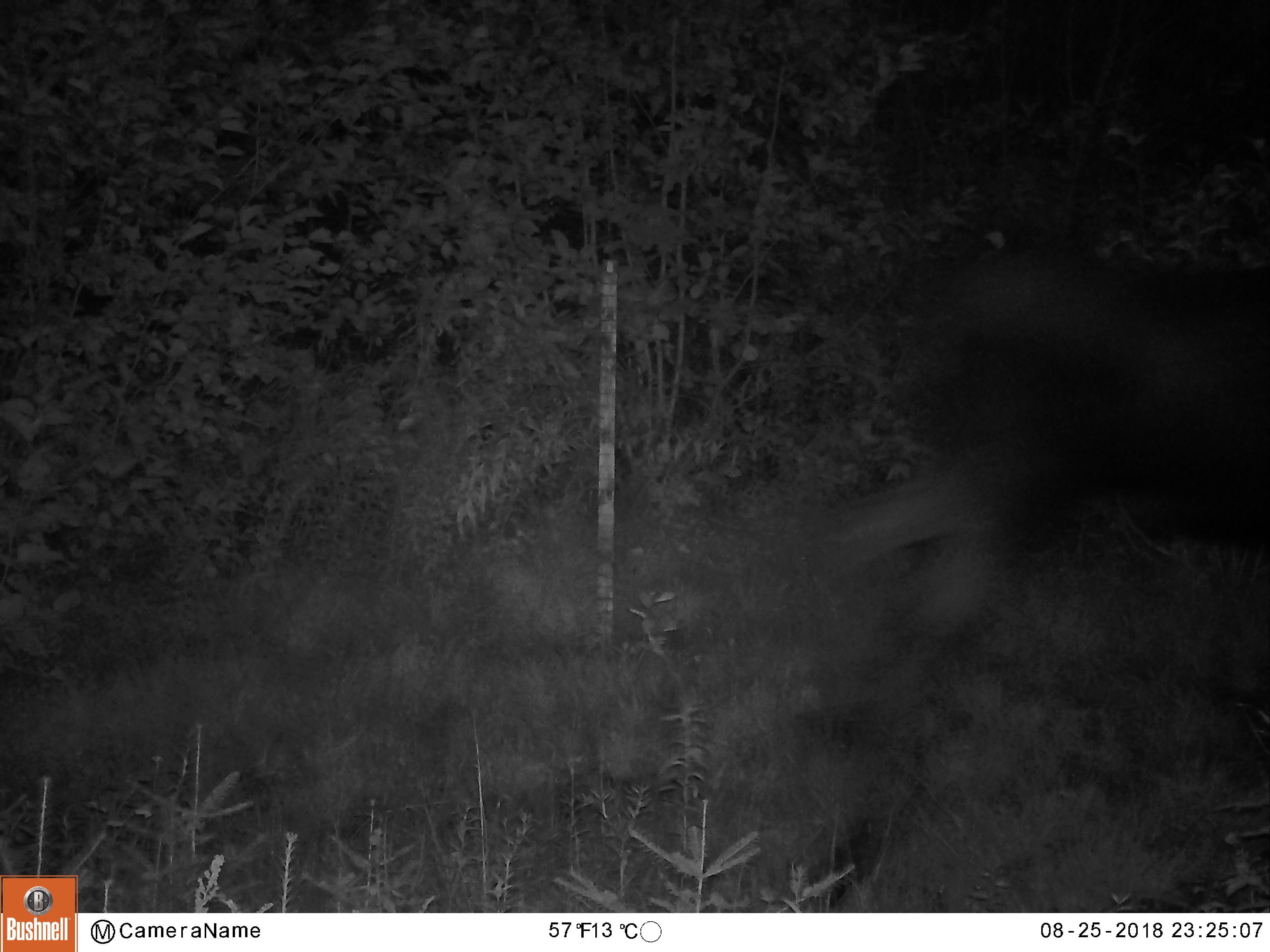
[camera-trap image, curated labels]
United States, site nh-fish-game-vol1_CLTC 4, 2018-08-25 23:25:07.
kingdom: Animalia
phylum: Chordata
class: Mammalia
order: Artiodactyla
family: Cervidae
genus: Alces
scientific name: Alces alces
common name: moose